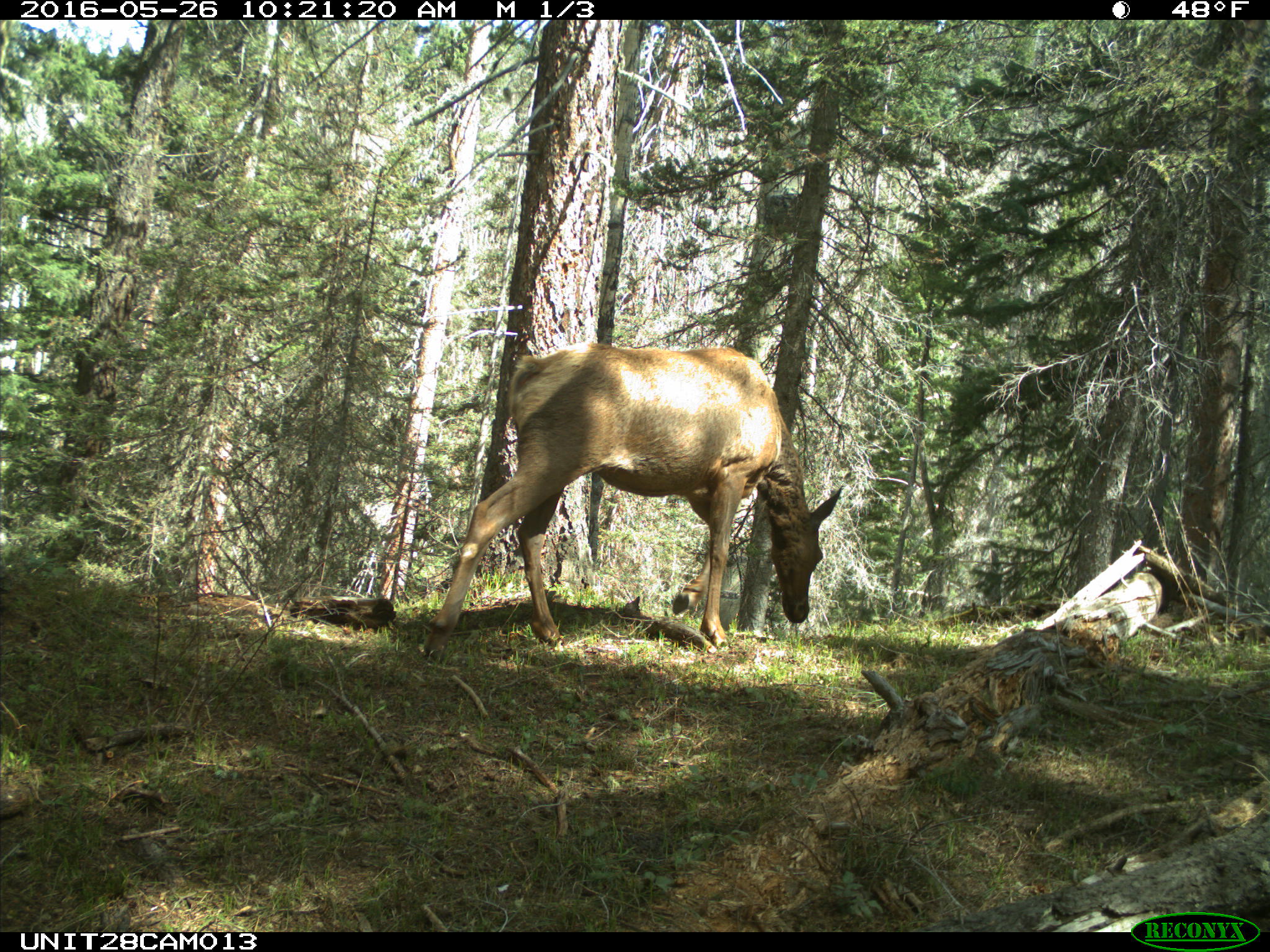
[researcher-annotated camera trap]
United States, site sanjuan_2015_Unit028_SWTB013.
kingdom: Animalia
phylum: Chordata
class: Mammalia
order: Artiodactyla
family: Cervidae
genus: Cervus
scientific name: Cervus elaphus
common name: red deer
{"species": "Cervus elaphus (red deer)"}